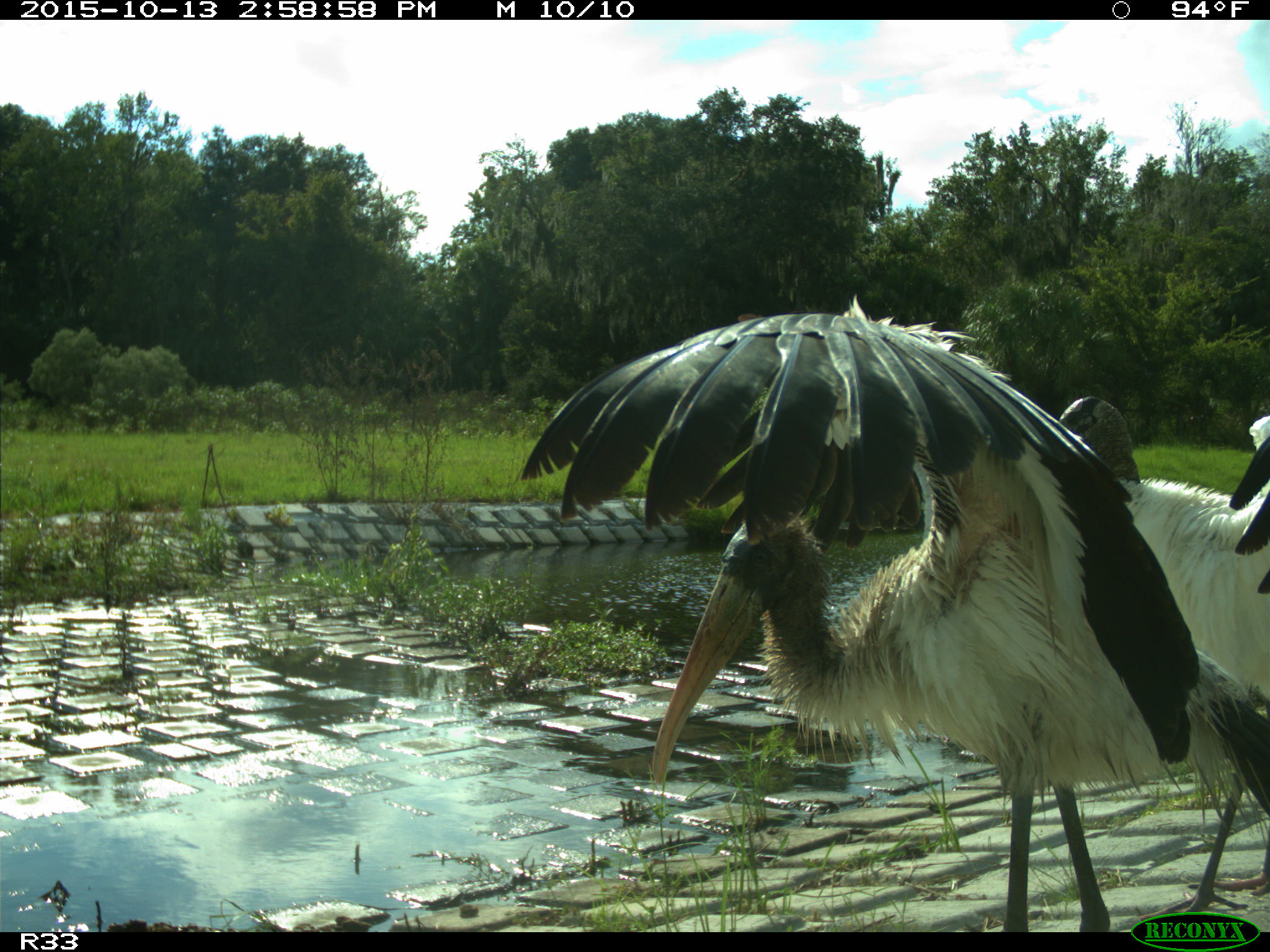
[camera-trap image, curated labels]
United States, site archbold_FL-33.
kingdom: Animalia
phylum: Chordata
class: Aves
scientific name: Aves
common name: birds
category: unidentified bird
Unidentified bird (birds) (Aves).